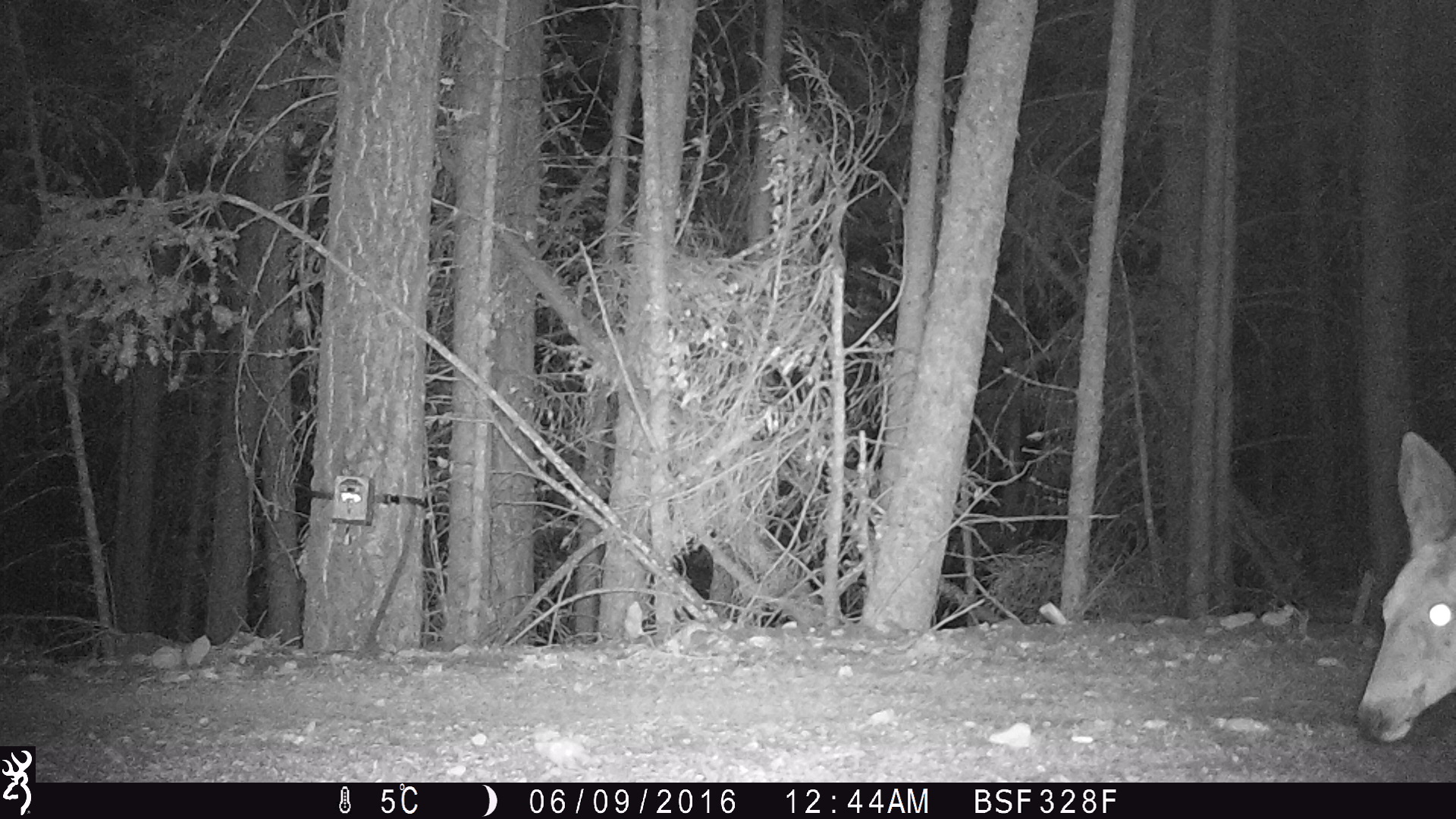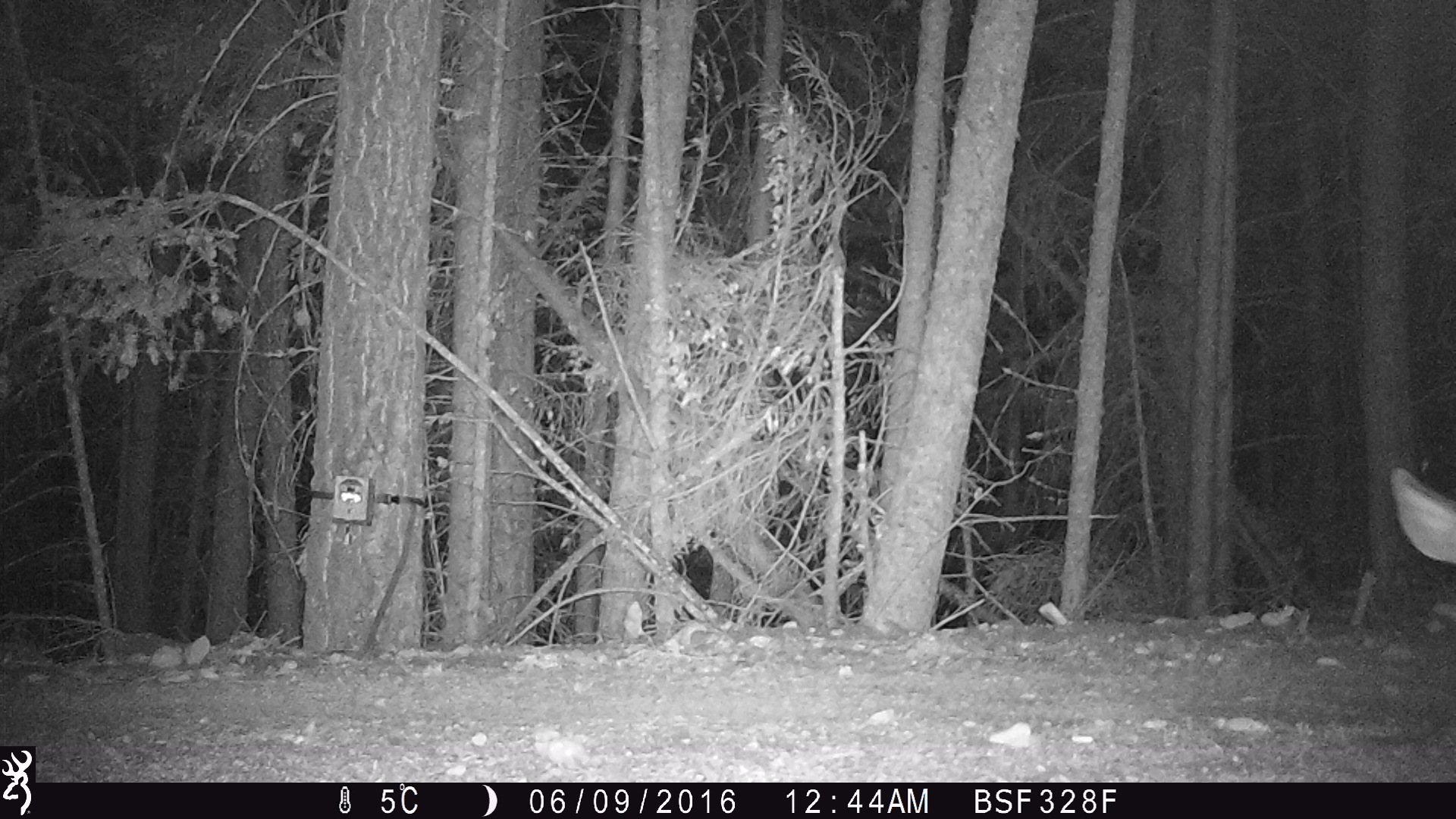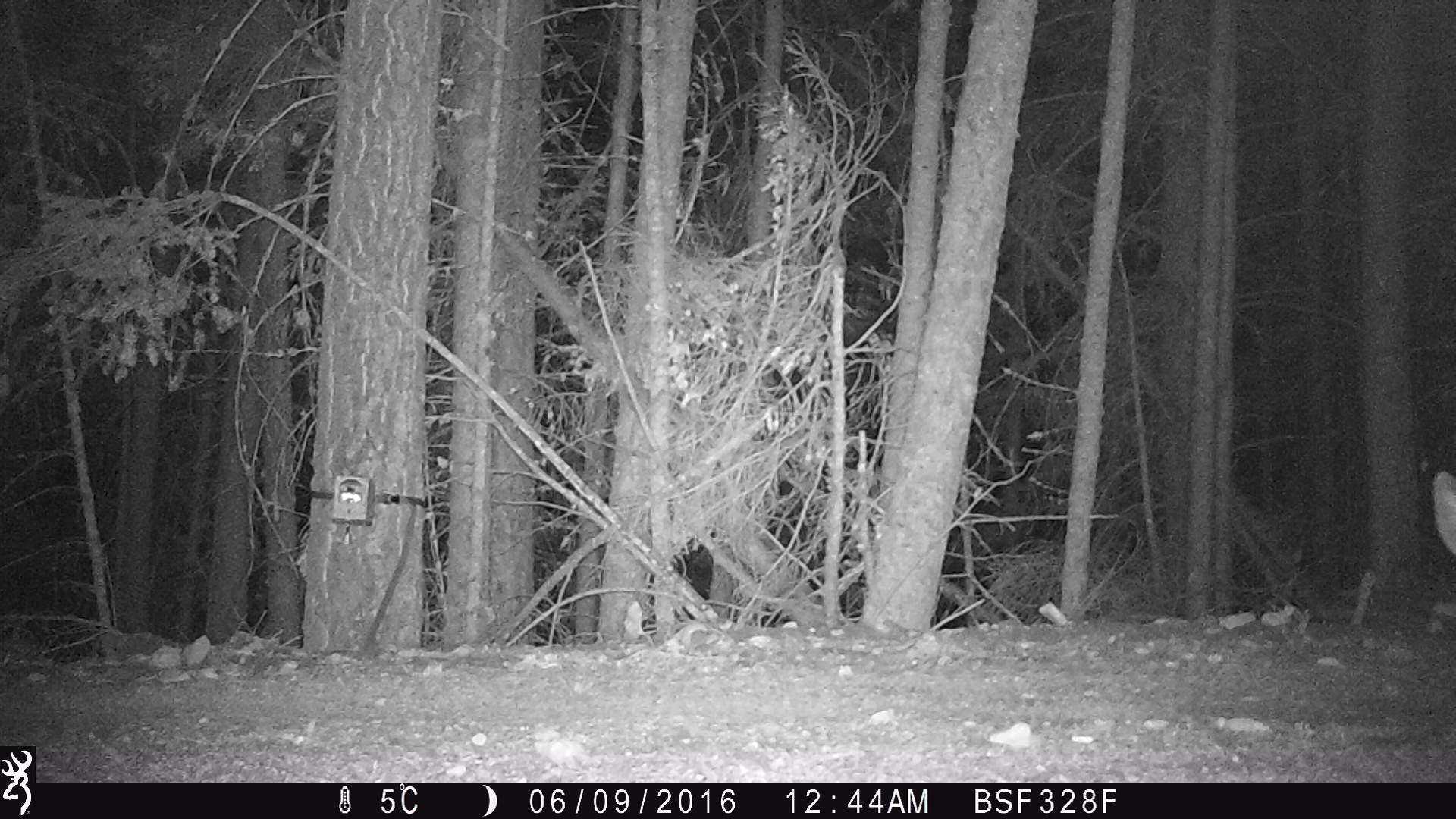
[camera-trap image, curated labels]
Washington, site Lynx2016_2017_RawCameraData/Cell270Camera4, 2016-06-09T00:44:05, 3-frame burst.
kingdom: Animalia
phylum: Chordata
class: Mammalia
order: Artiodactyla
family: Cervidae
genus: Odocoileus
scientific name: Odocoileus hemionus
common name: mule deer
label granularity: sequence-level